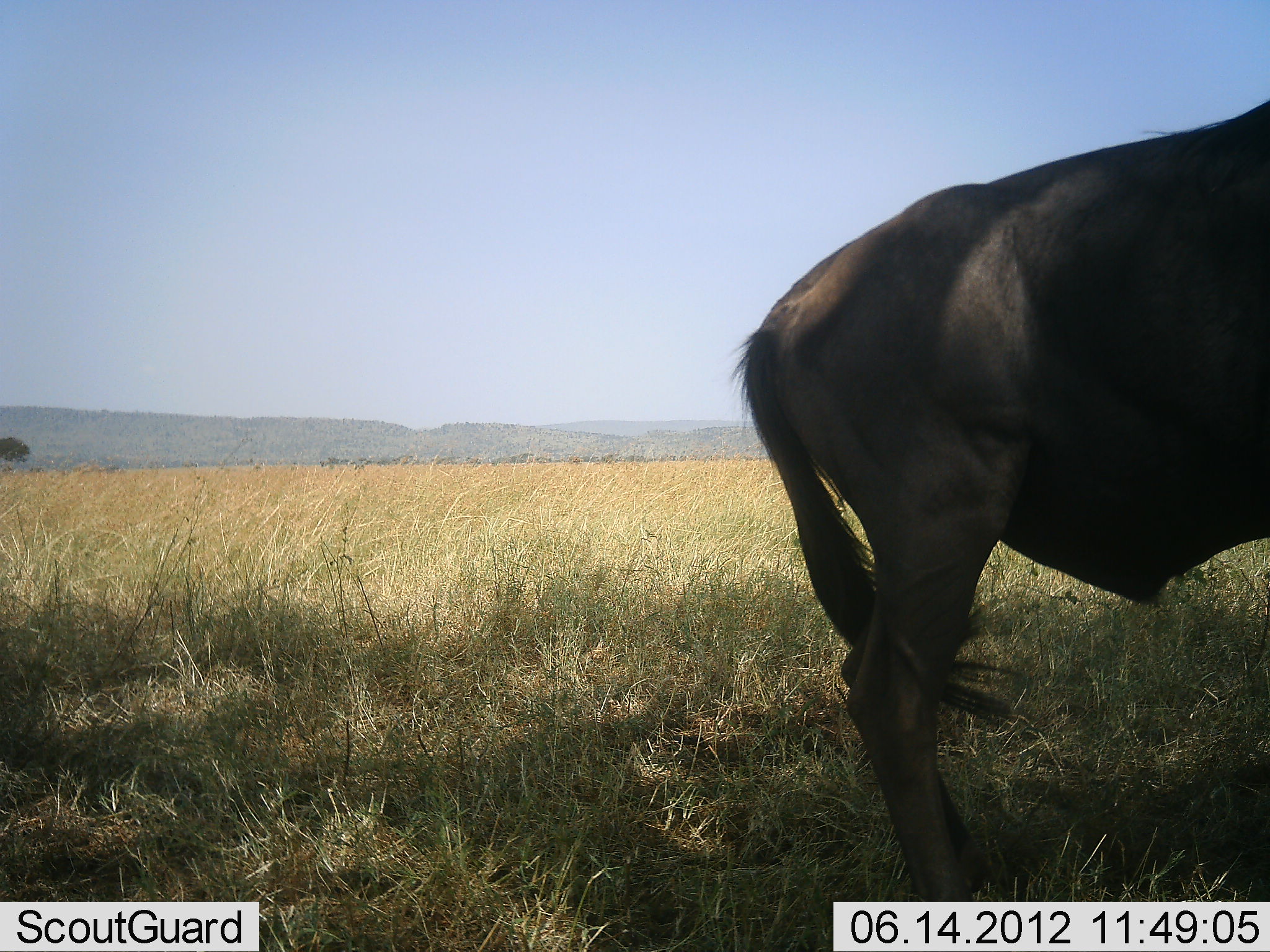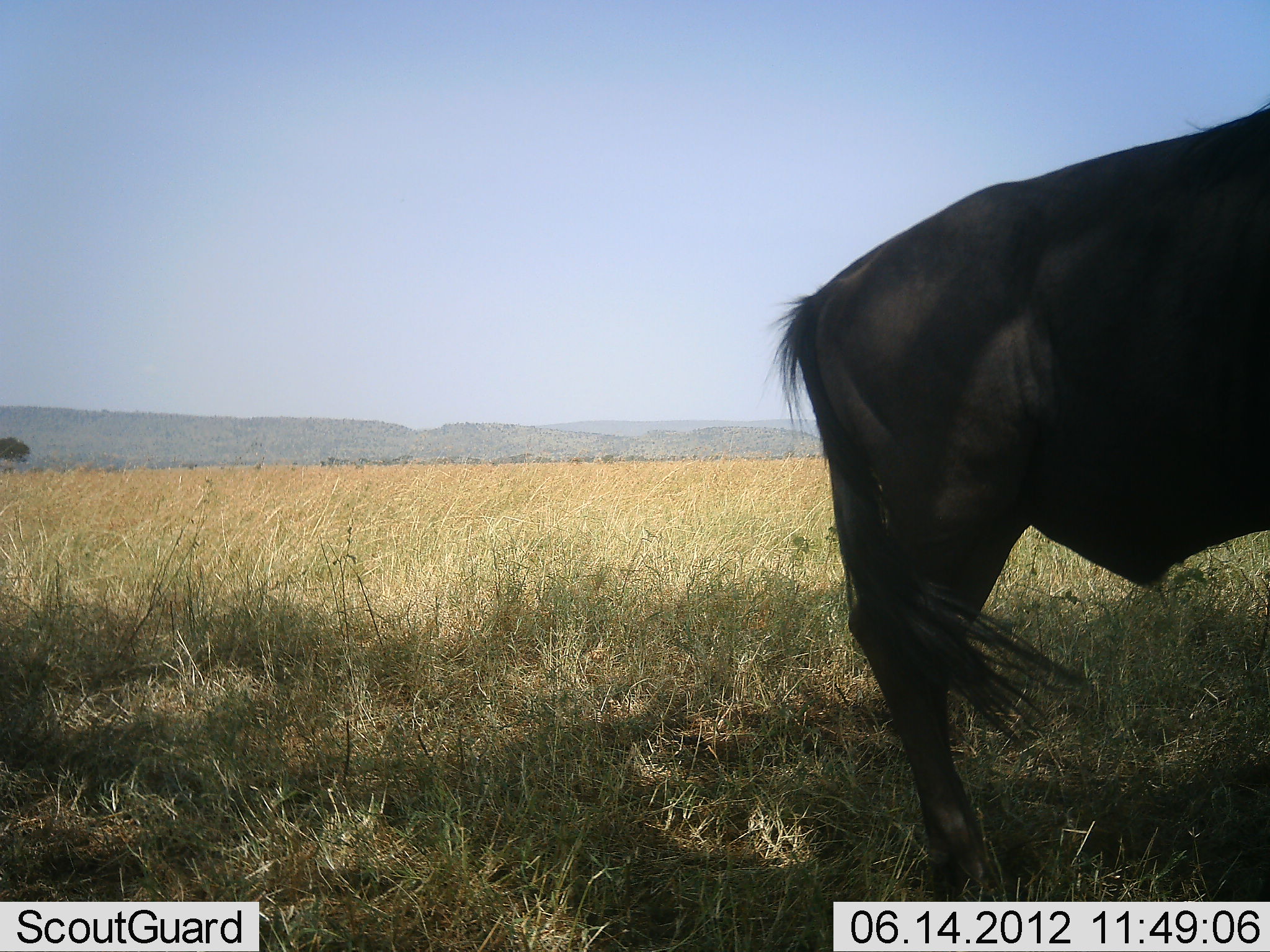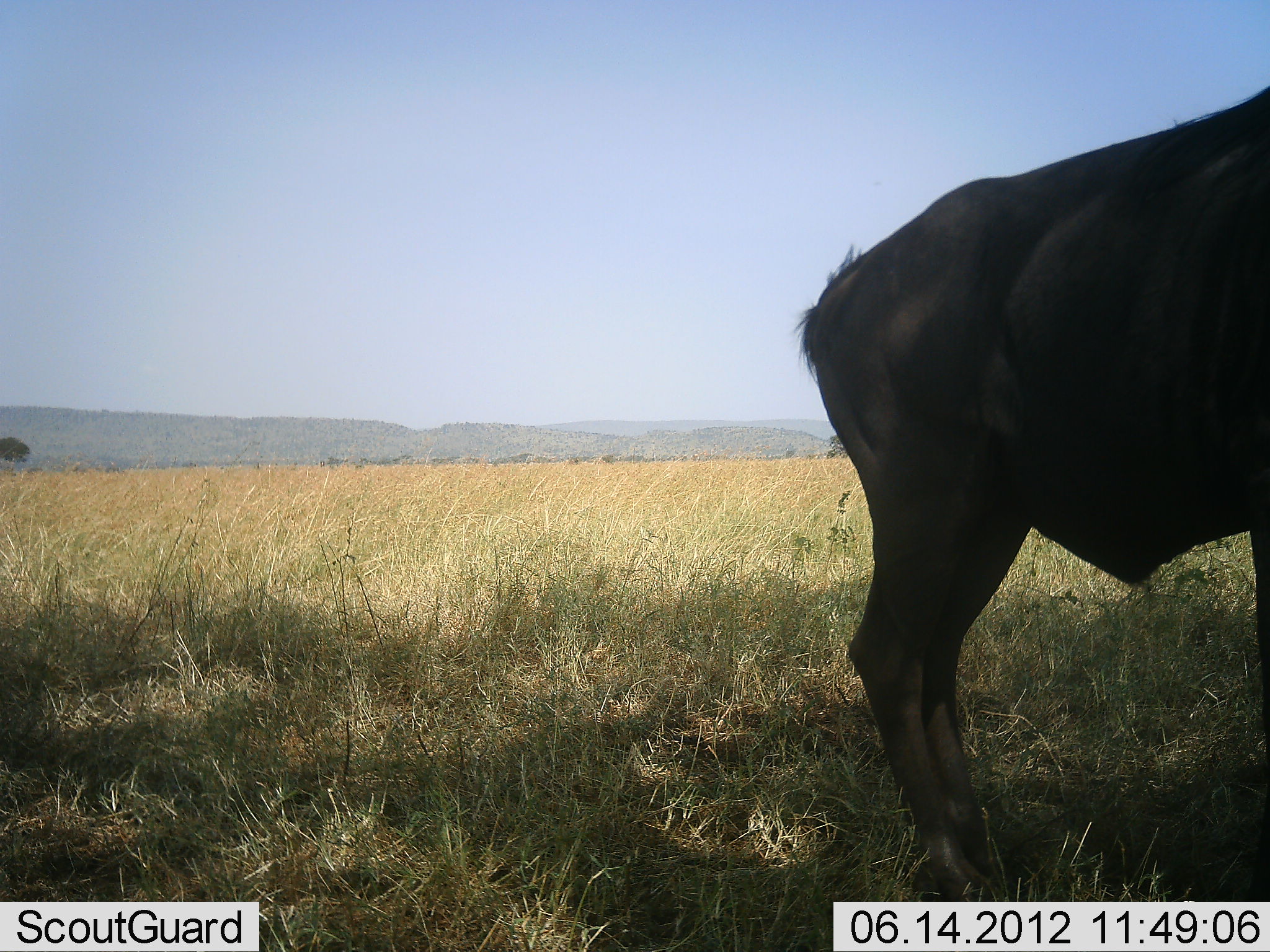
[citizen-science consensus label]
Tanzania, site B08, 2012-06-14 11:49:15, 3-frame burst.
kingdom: Animalia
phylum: Chordata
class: Mammalia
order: Artiodactyla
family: Bovidae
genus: Connochaetes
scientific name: Connochaetes taurinus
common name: blue wildebeest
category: wildebeest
Wildebeest (blue wildebeest) (Connochaetes taurinus), count 1. Behavior (volunteer vote fractions): standing 100%, resting 0%, moving 0%, interacting 0%. Young present (vote fraction): 0%. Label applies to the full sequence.